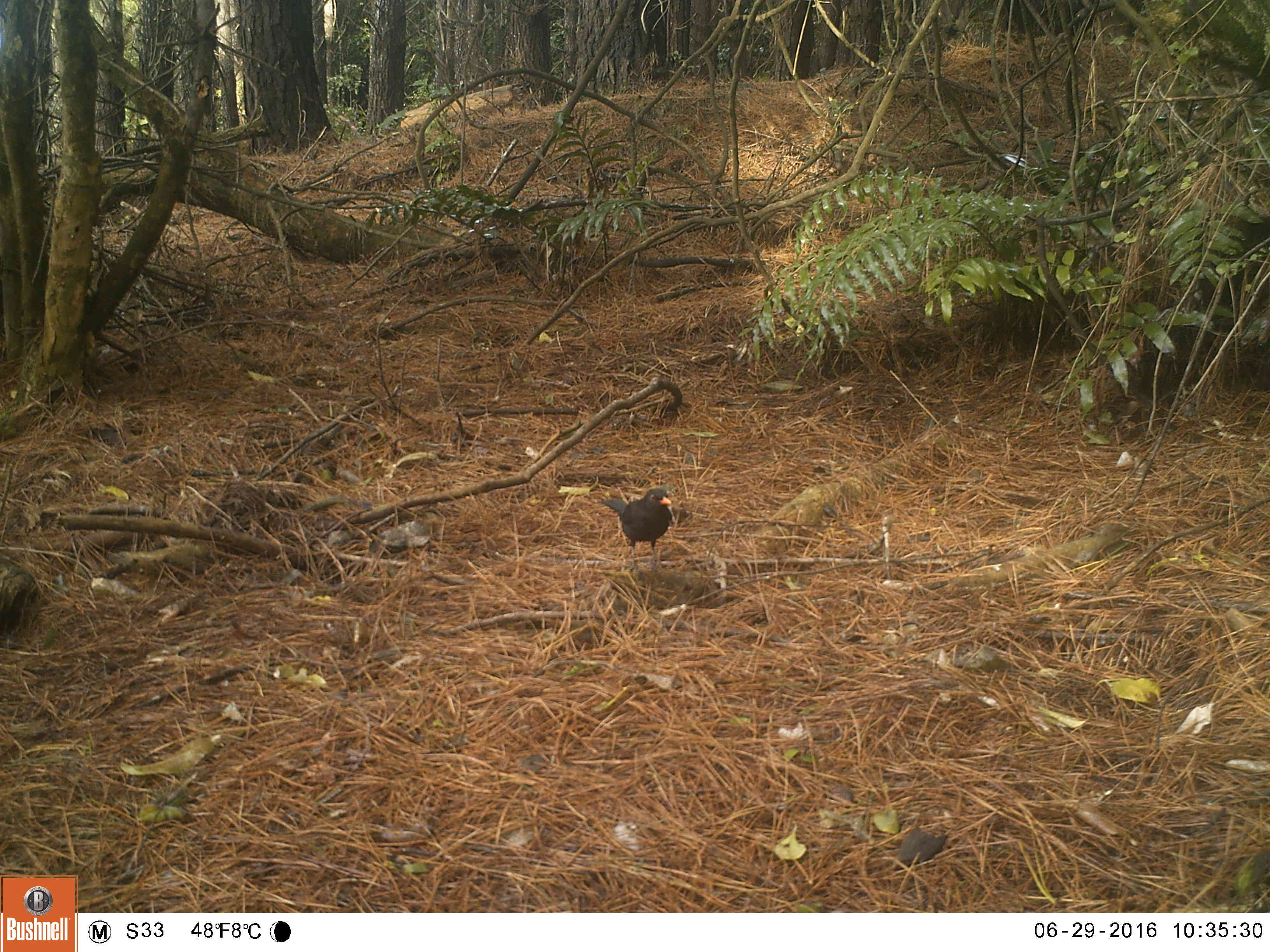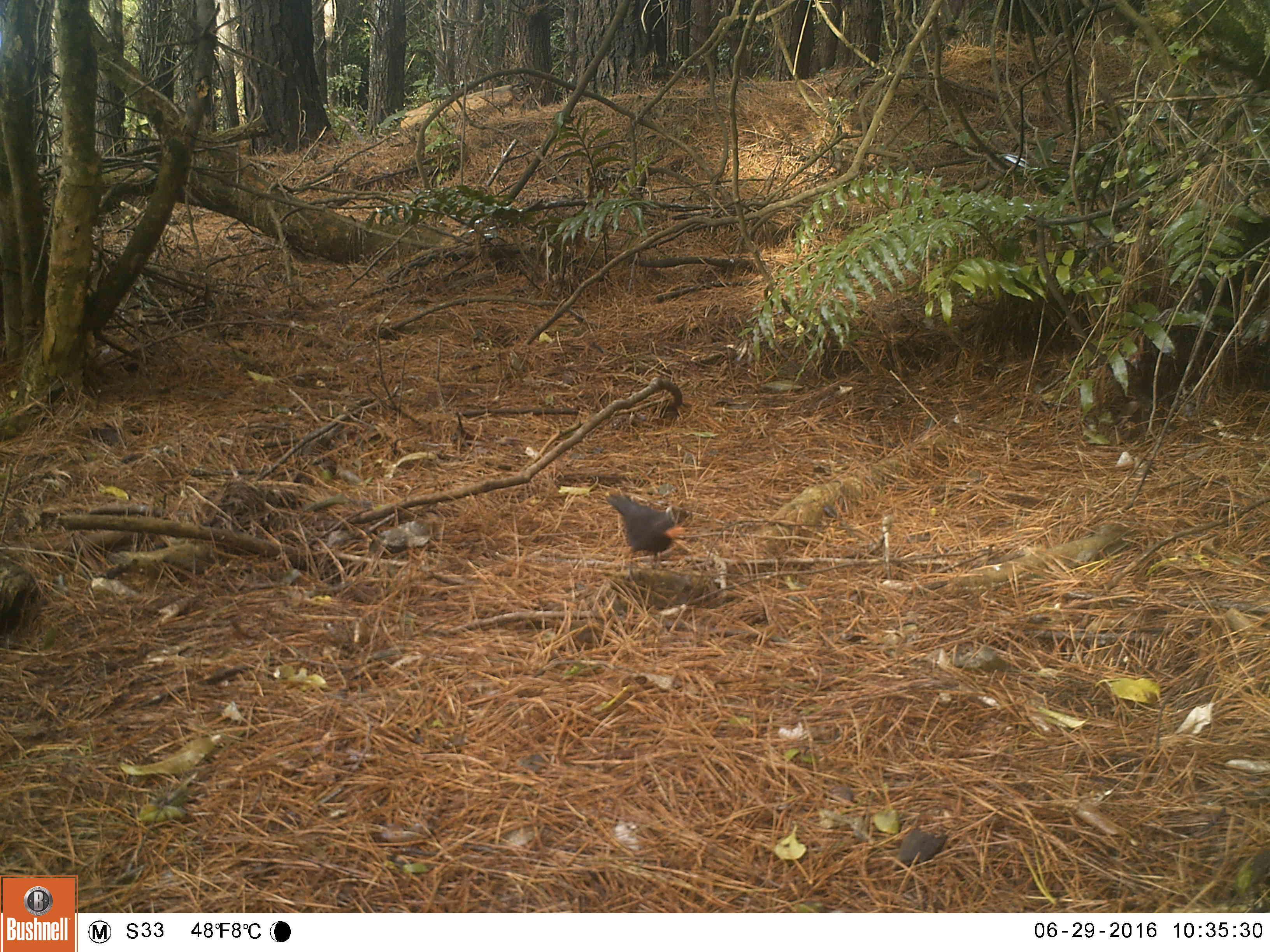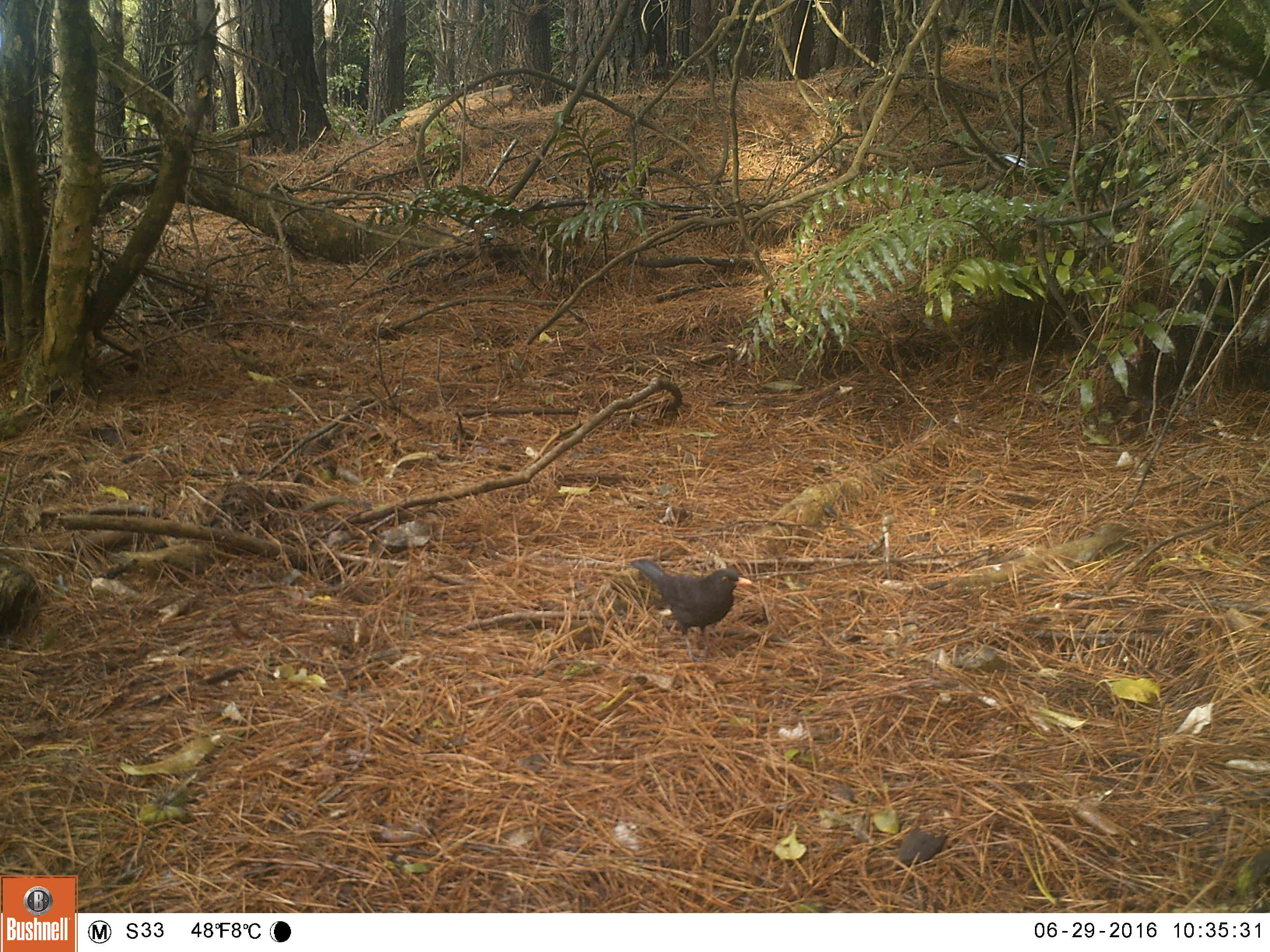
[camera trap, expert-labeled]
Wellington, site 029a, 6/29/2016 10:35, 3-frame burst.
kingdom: Animalia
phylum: Chordata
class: Aves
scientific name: Aves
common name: bird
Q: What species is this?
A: Bird (Aves).